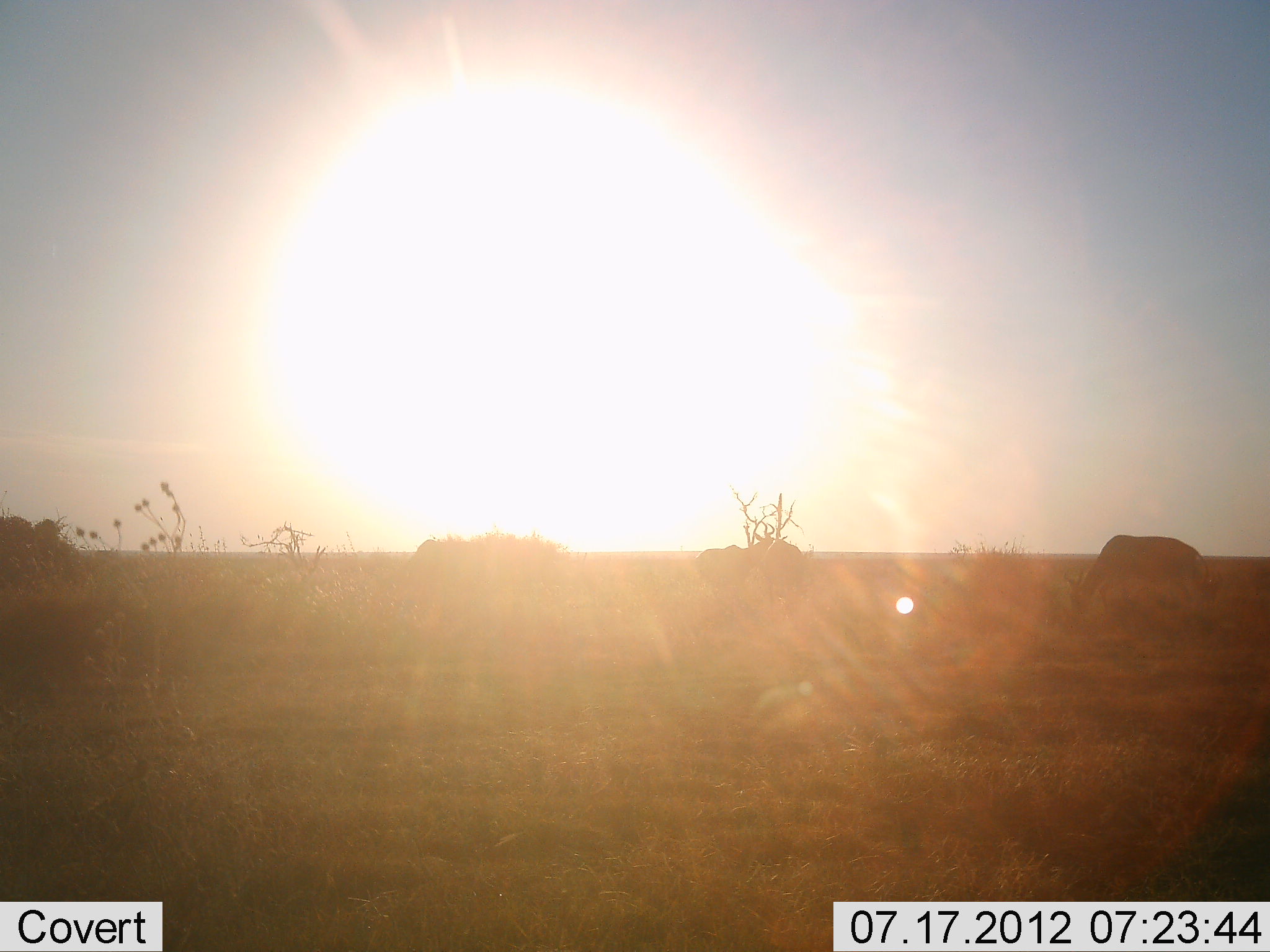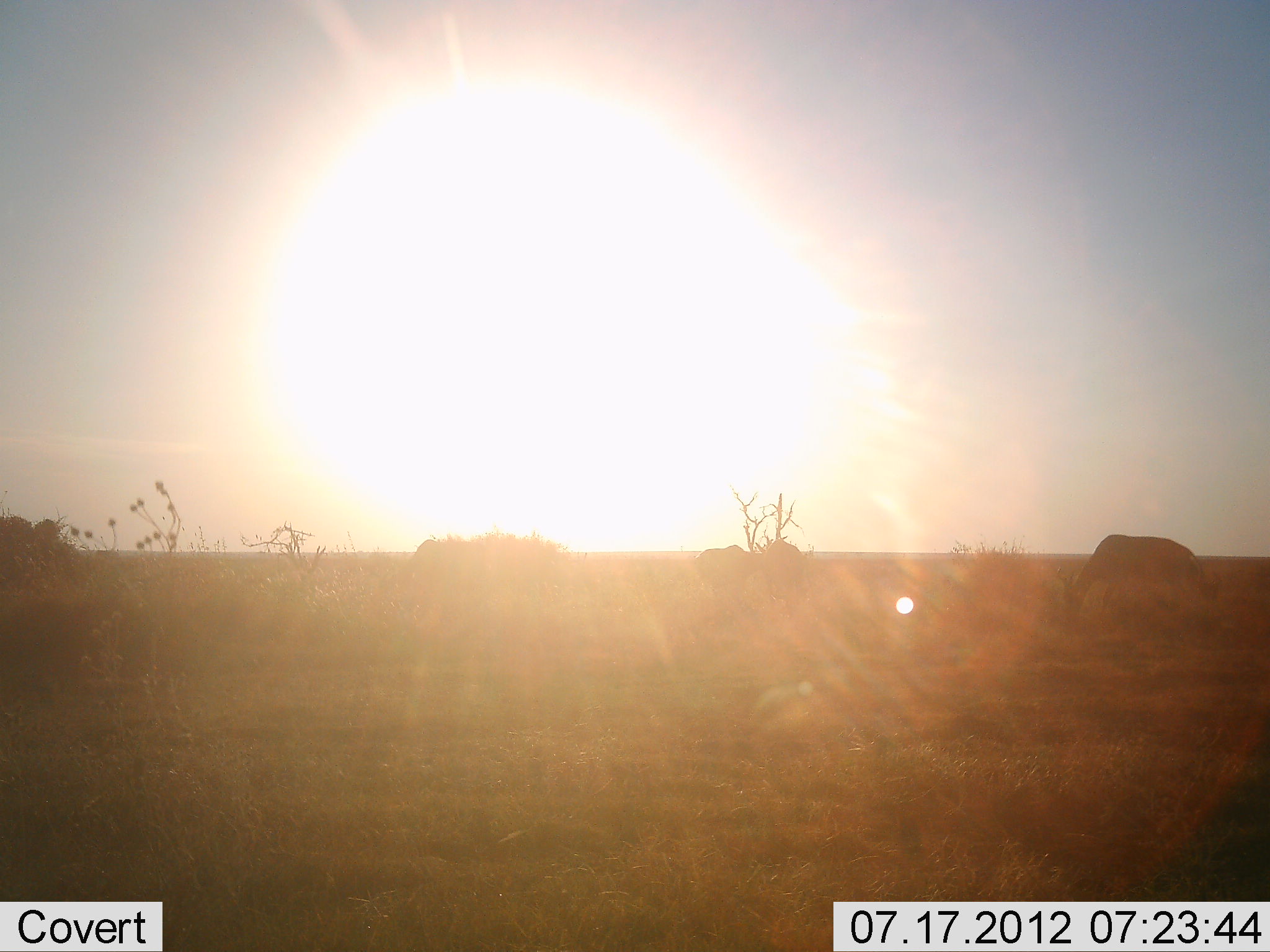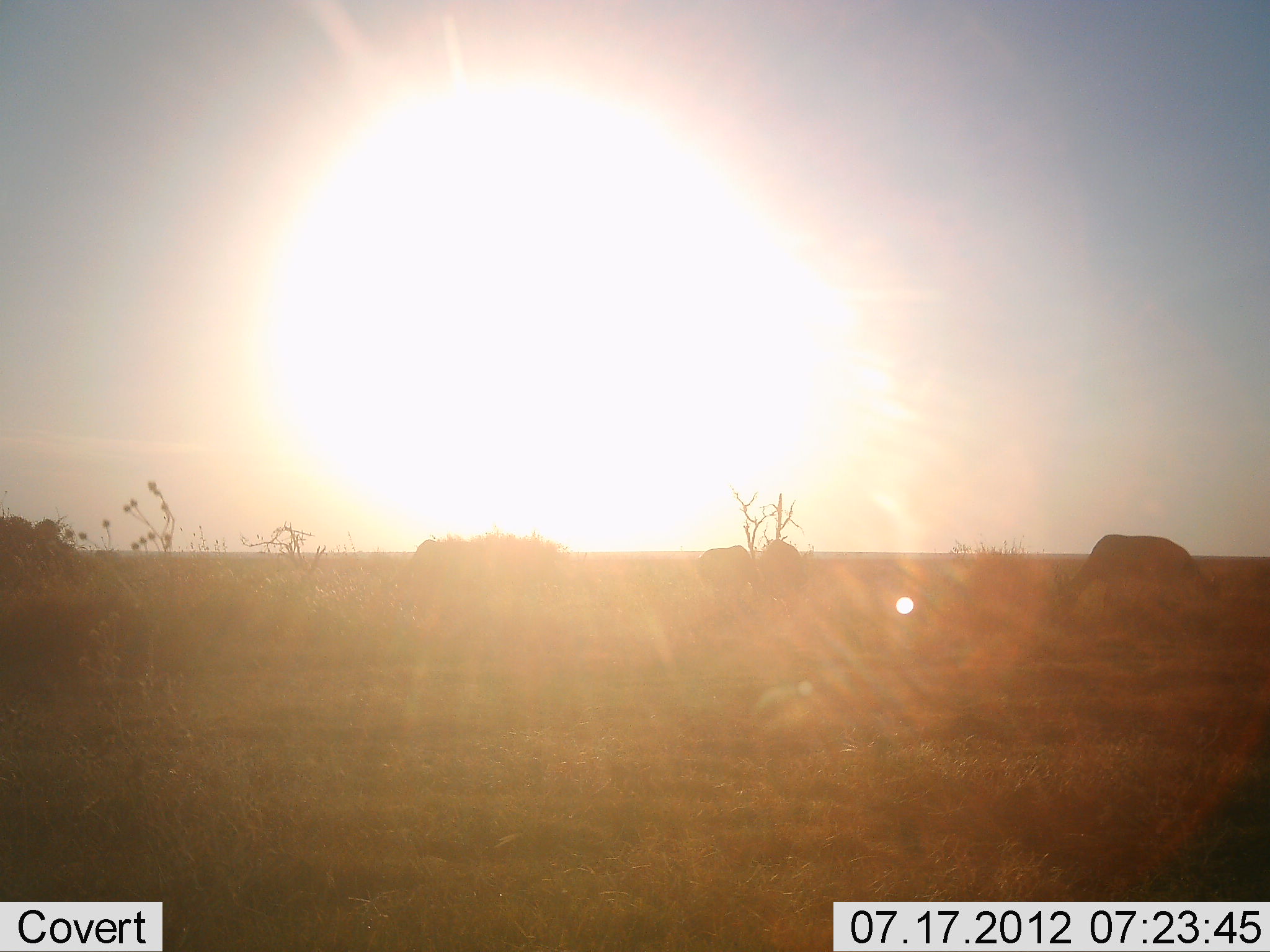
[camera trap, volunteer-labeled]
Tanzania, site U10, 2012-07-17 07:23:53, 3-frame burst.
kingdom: Animalia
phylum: Chordata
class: Mammalia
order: Artiodactyla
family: Bovidae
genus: Alcelaphus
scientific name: Alcelaphus buselaphus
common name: hartebeest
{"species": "hartebeest (Alcelaphus buselaphus)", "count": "3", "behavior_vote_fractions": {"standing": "50%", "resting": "0%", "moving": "17%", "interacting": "17%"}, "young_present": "0%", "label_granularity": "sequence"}